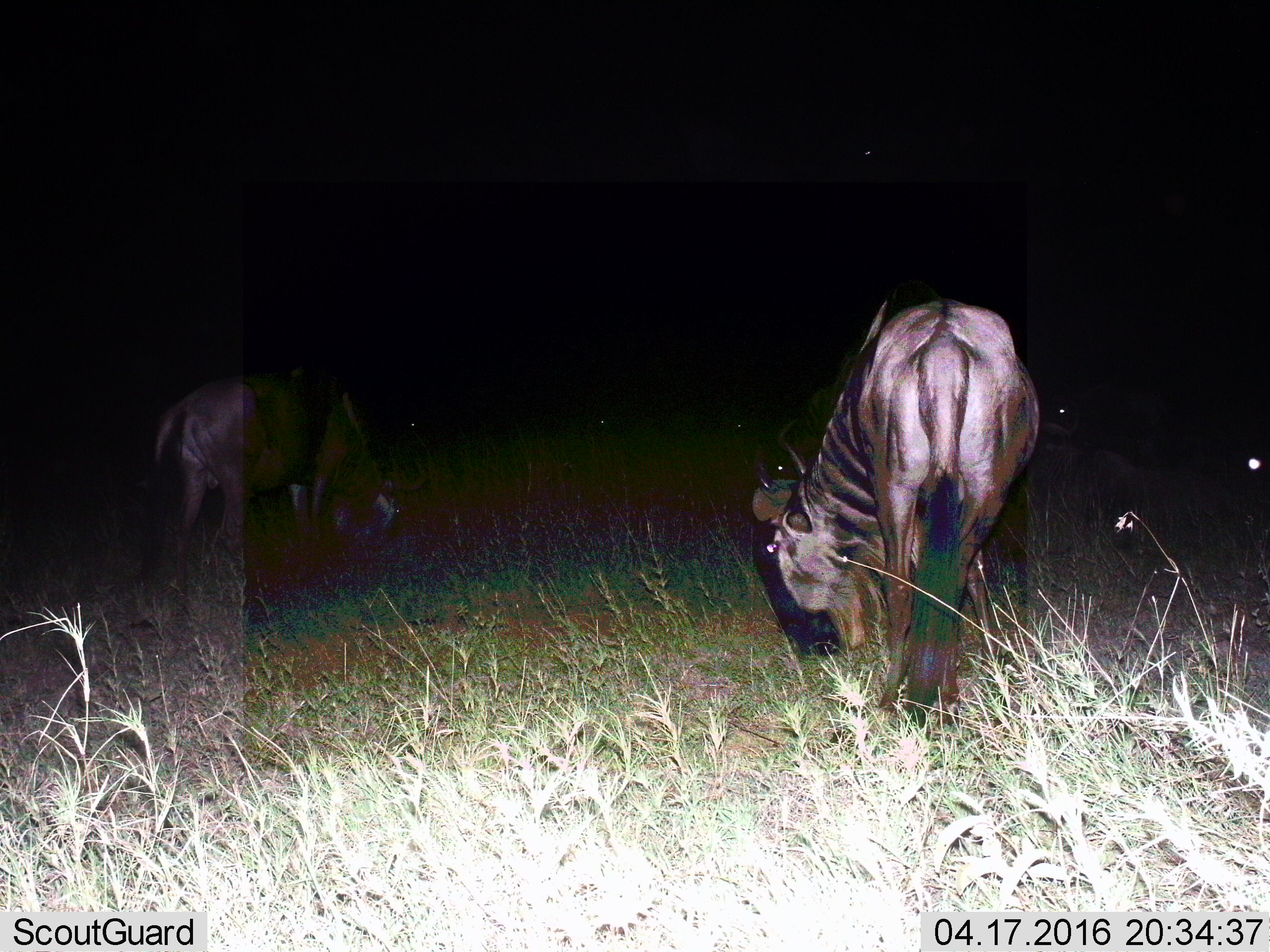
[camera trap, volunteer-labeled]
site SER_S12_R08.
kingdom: Animalia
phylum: Chordata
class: Mammalia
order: Artiodactyla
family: Bovidae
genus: Connochaetes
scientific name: Connochaetes taurinus taurinus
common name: blue wildebeest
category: wildebeestblue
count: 2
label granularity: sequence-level